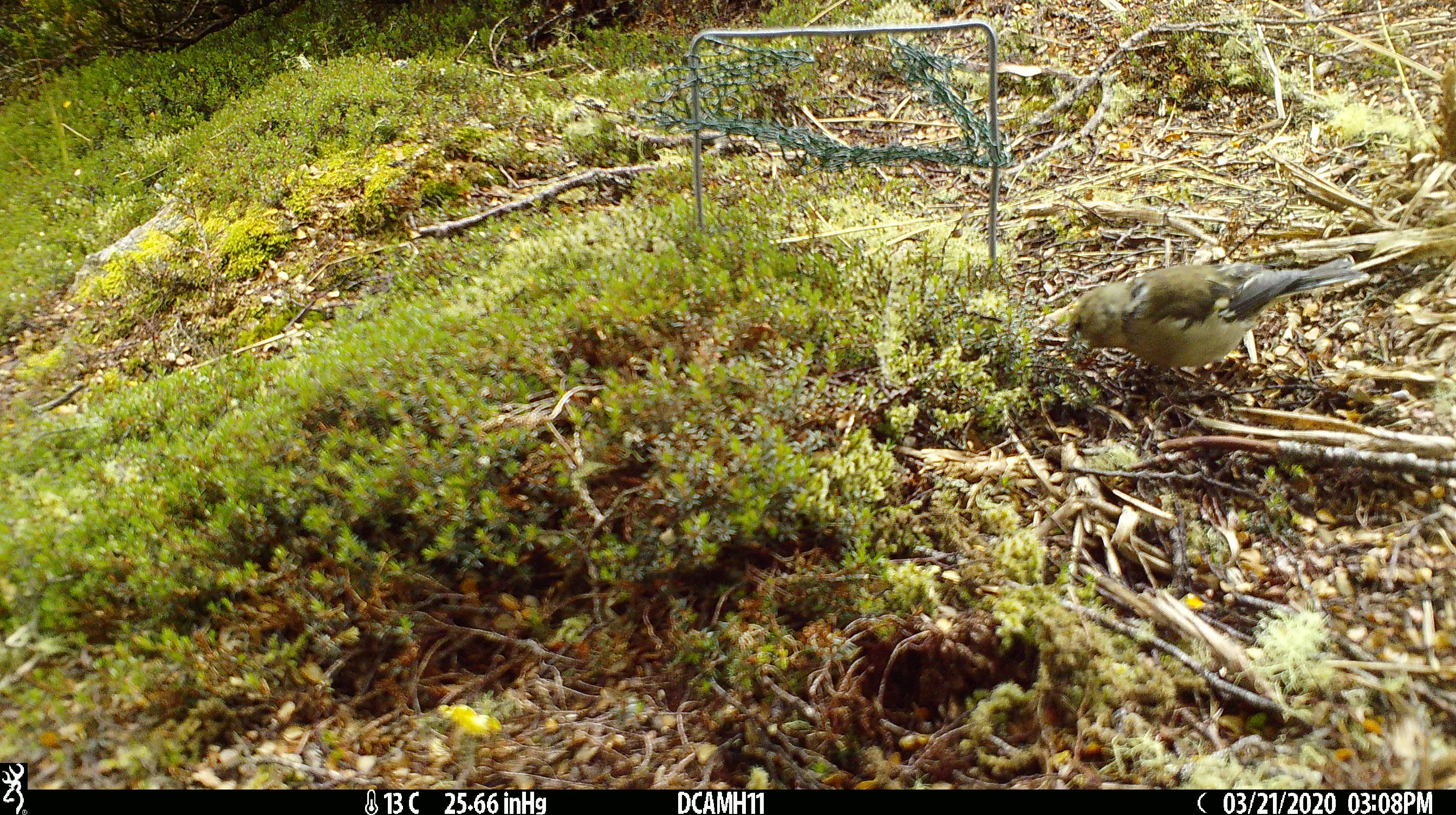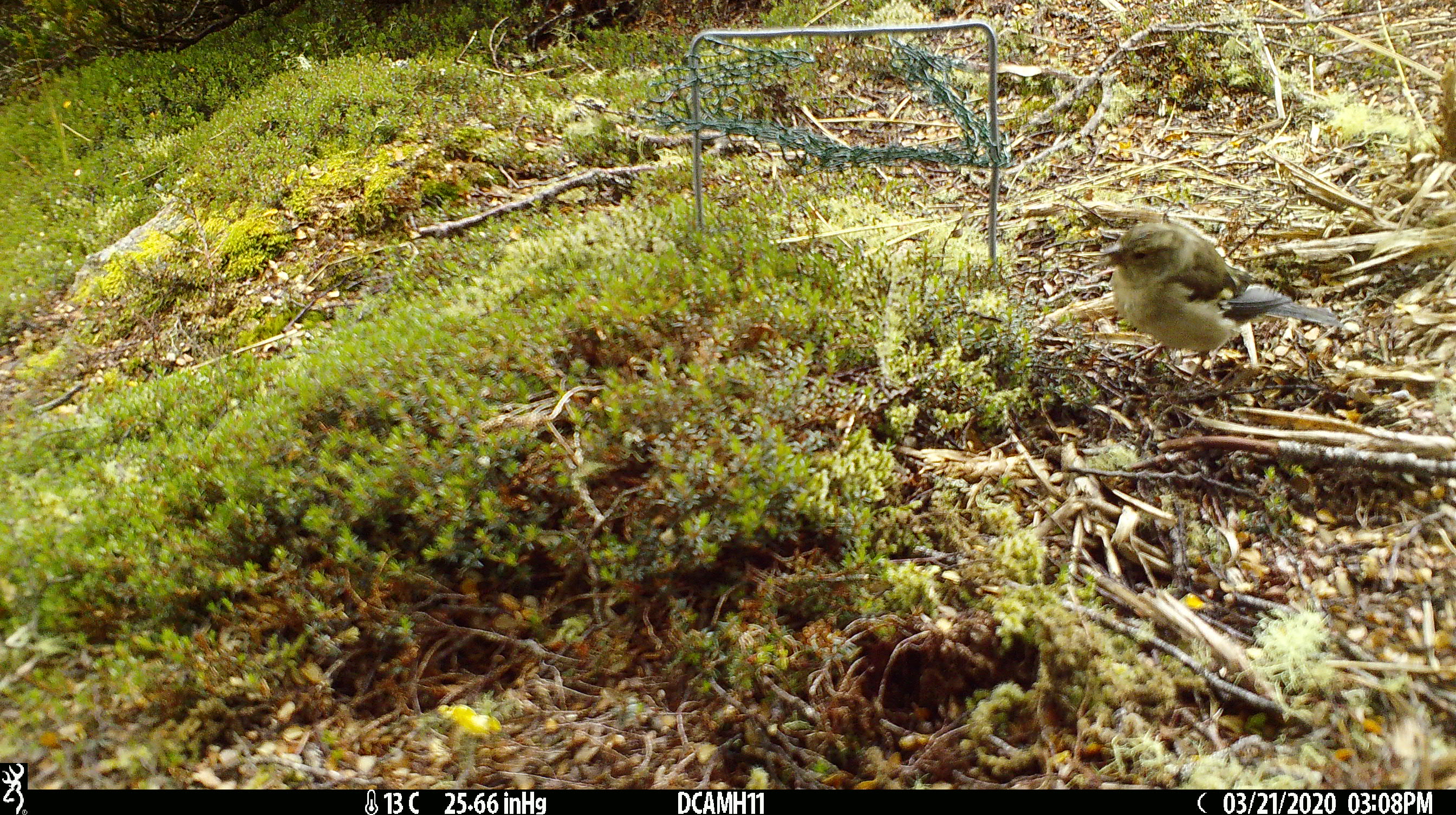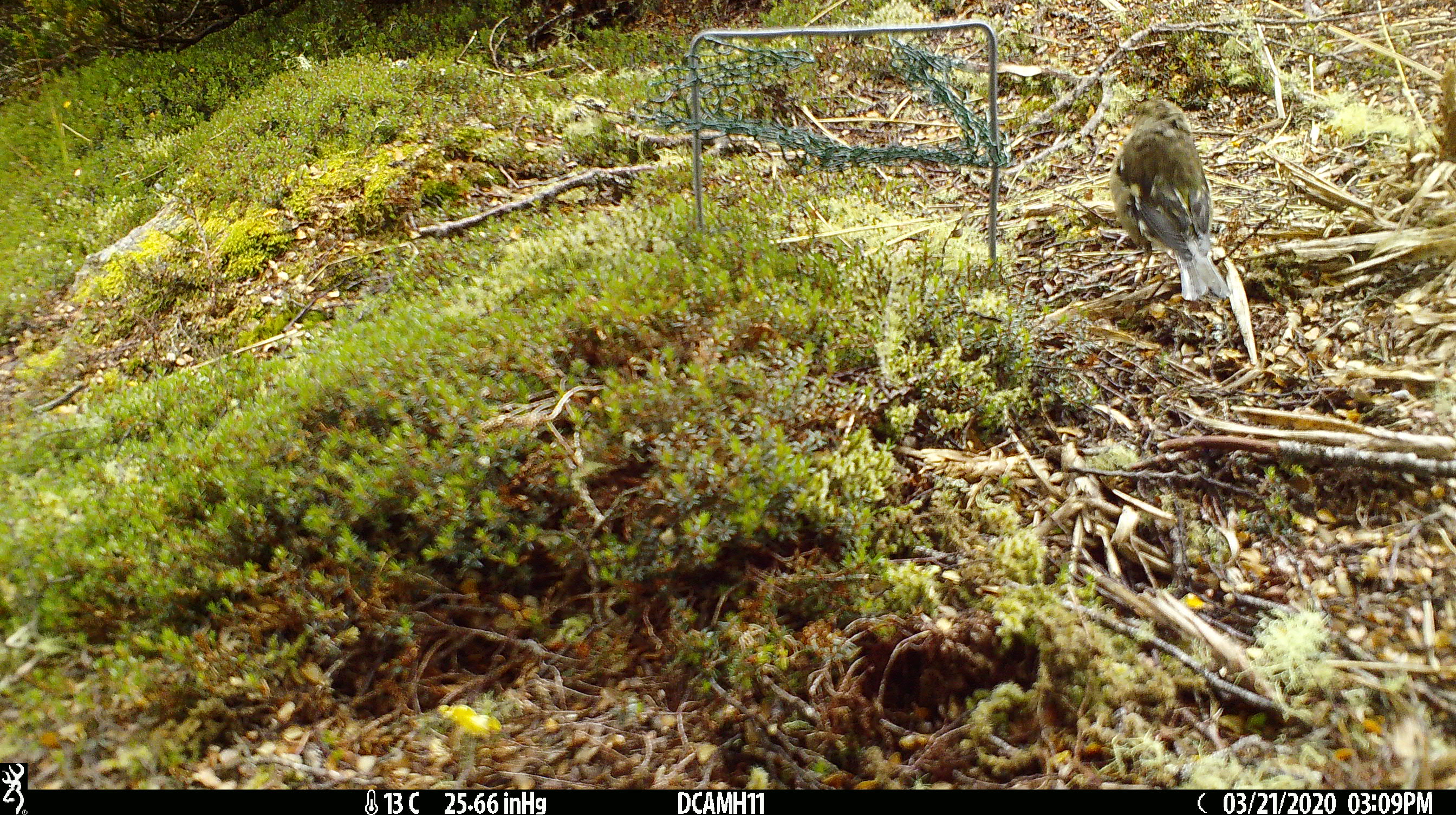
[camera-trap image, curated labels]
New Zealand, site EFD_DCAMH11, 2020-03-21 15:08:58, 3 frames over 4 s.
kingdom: Animalia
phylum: Chordata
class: Aves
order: Passeriformes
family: Fringillidae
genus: Fringilla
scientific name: Fringilla coelebs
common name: common chaffinch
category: chaffinch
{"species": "chaffinch (common chaffinch) (Fringilla coelebs)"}